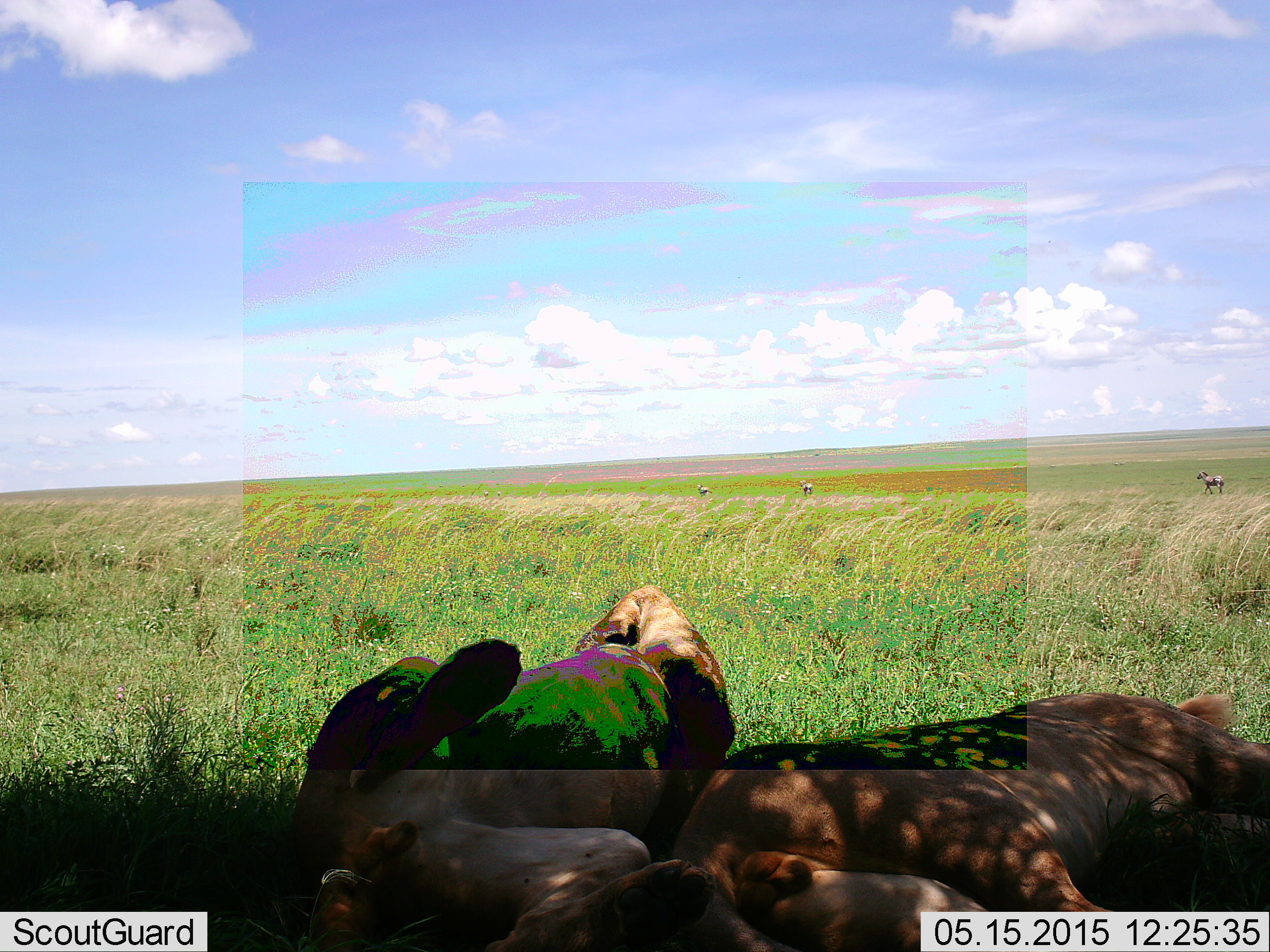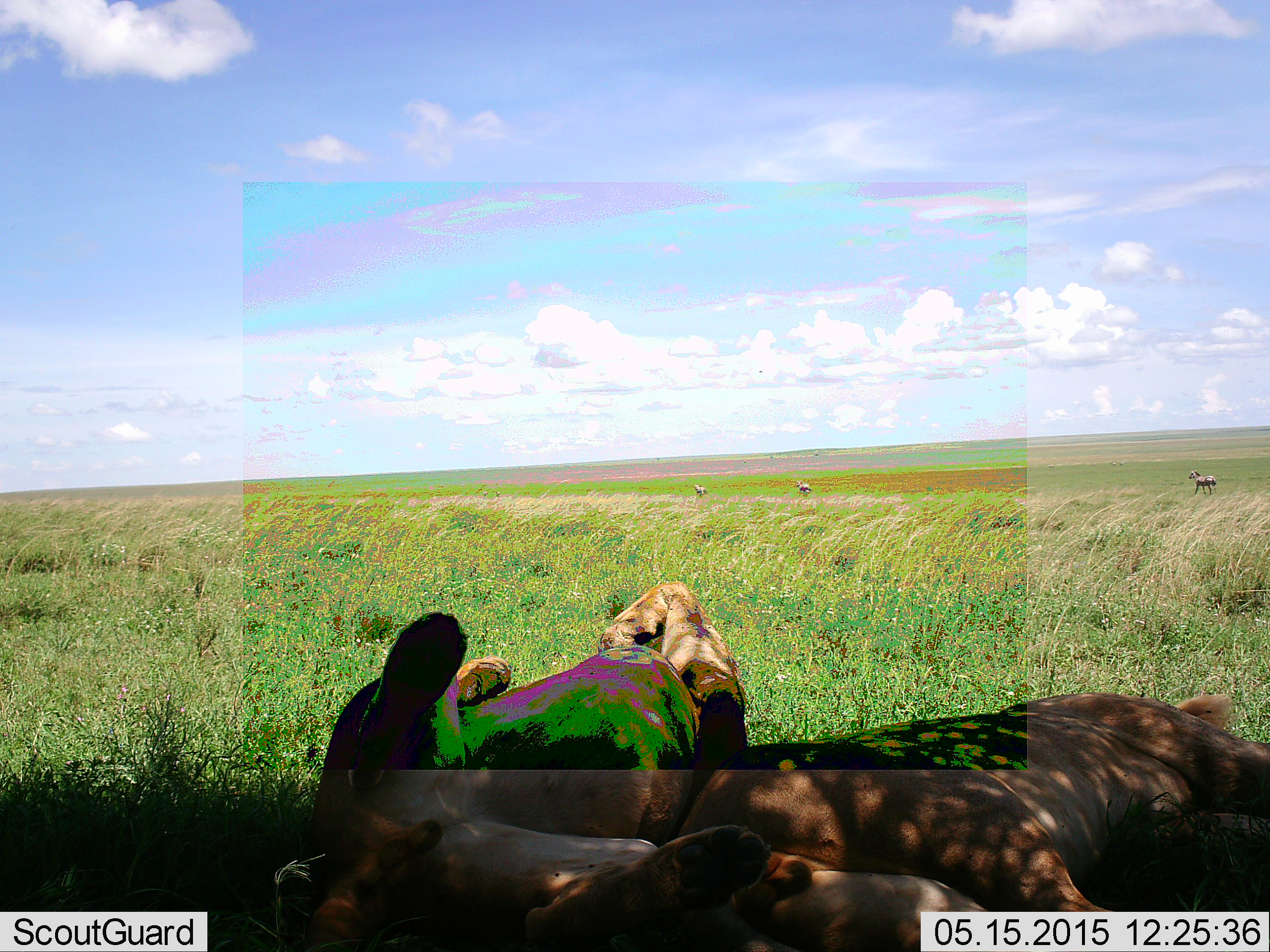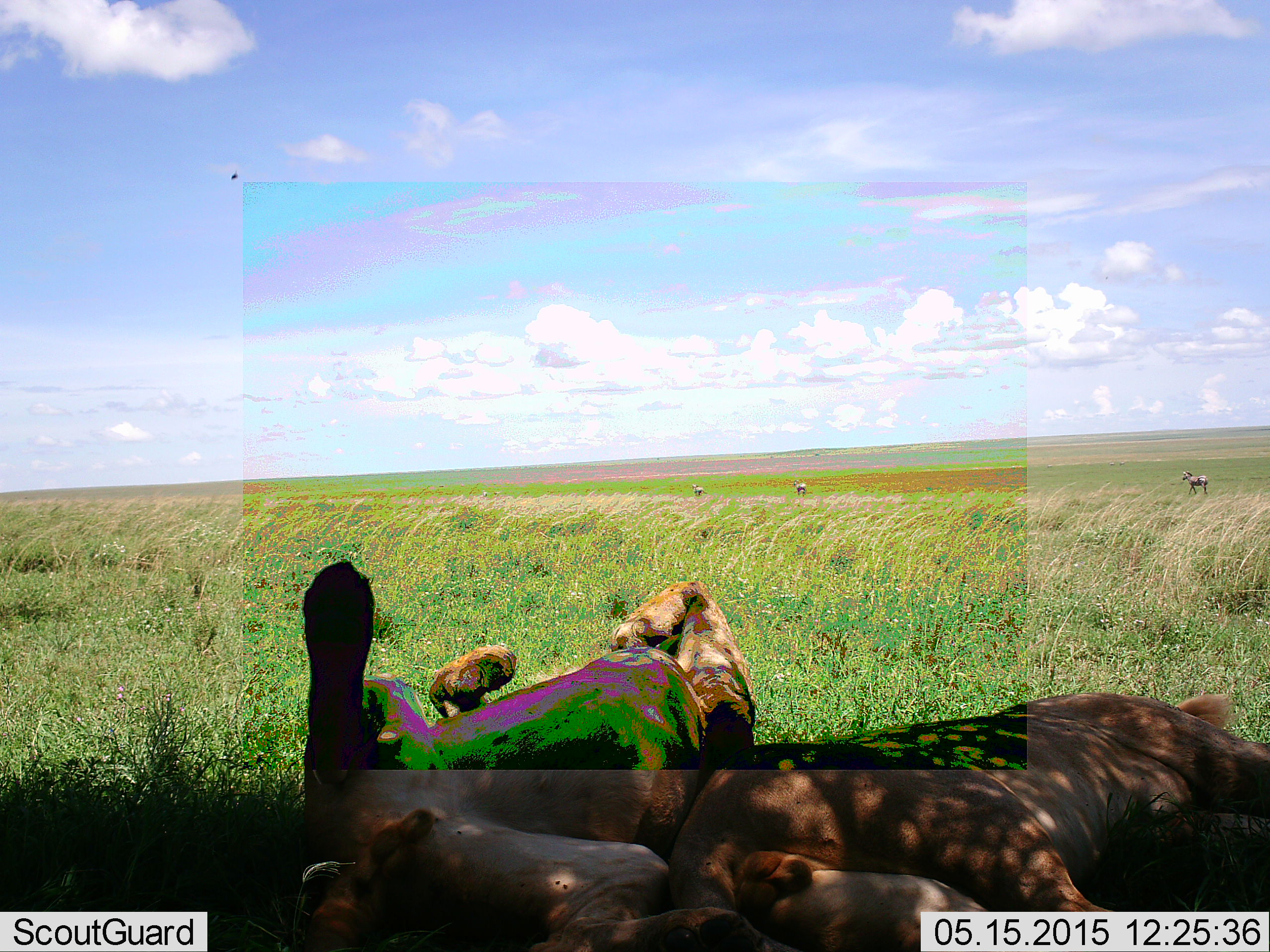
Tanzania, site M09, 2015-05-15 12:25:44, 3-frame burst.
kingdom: Animalia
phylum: Chordata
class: Mammalia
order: Carnivora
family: Felidae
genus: Panthera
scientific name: Panthera leo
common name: lion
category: lionfemale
Lionfemale (lion) (Panthera leo), count 2. Behavior (volunteer vote fractions): standing 0%, resting 100%, moving 0%, interacting 0%. Young present (vote fraction): 0%. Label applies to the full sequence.